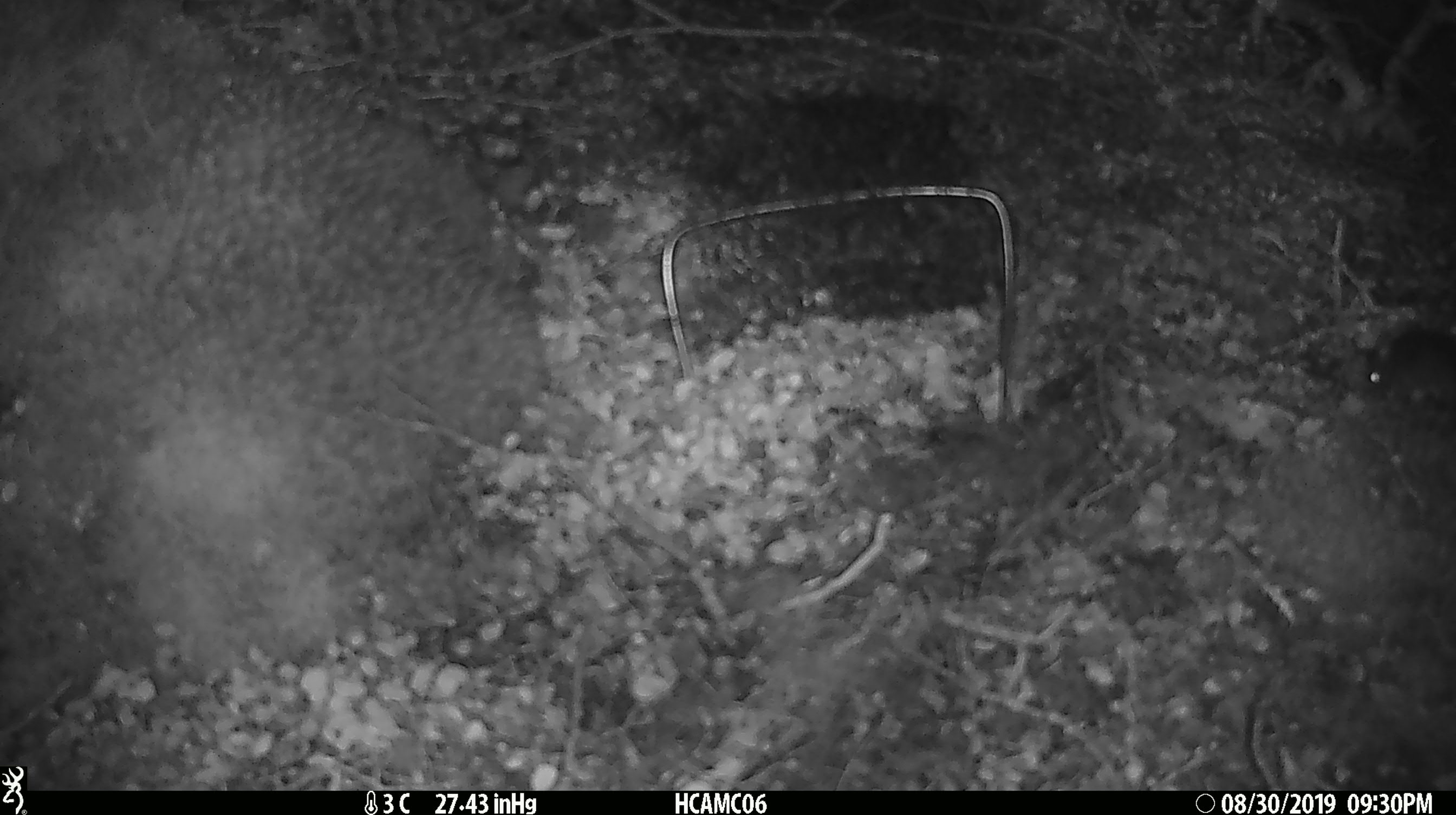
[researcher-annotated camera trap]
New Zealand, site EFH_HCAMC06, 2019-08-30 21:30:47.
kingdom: Animalia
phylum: Chordata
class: Mammalia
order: Rodentia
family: Muridae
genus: Mus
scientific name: Mus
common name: mouse